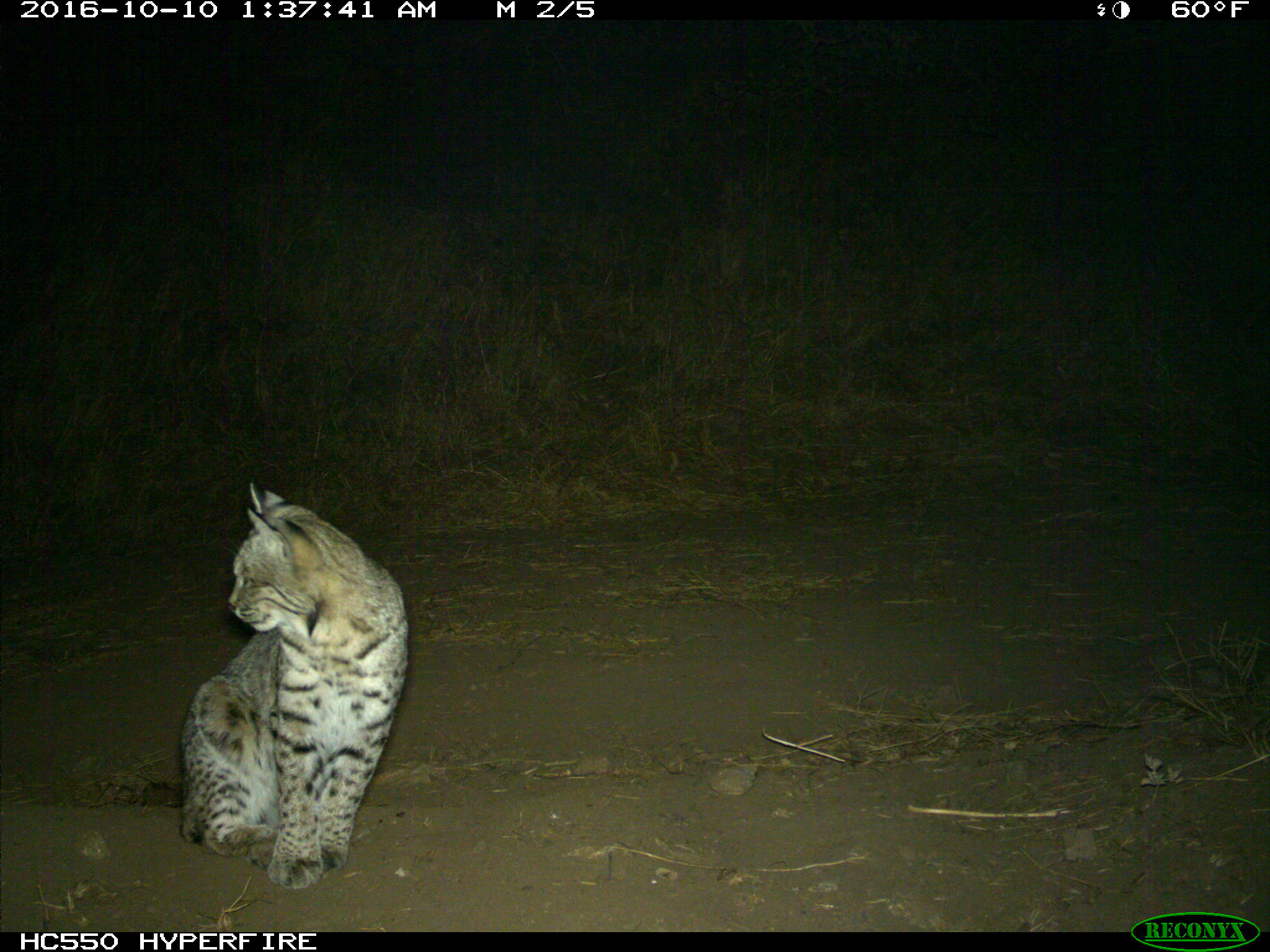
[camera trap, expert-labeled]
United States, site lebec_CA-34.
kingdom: Animalia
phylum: Chordata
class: Mammalia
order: Carnivora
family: Felidae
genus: Lynx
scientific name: Lynx rufus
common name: bobcat